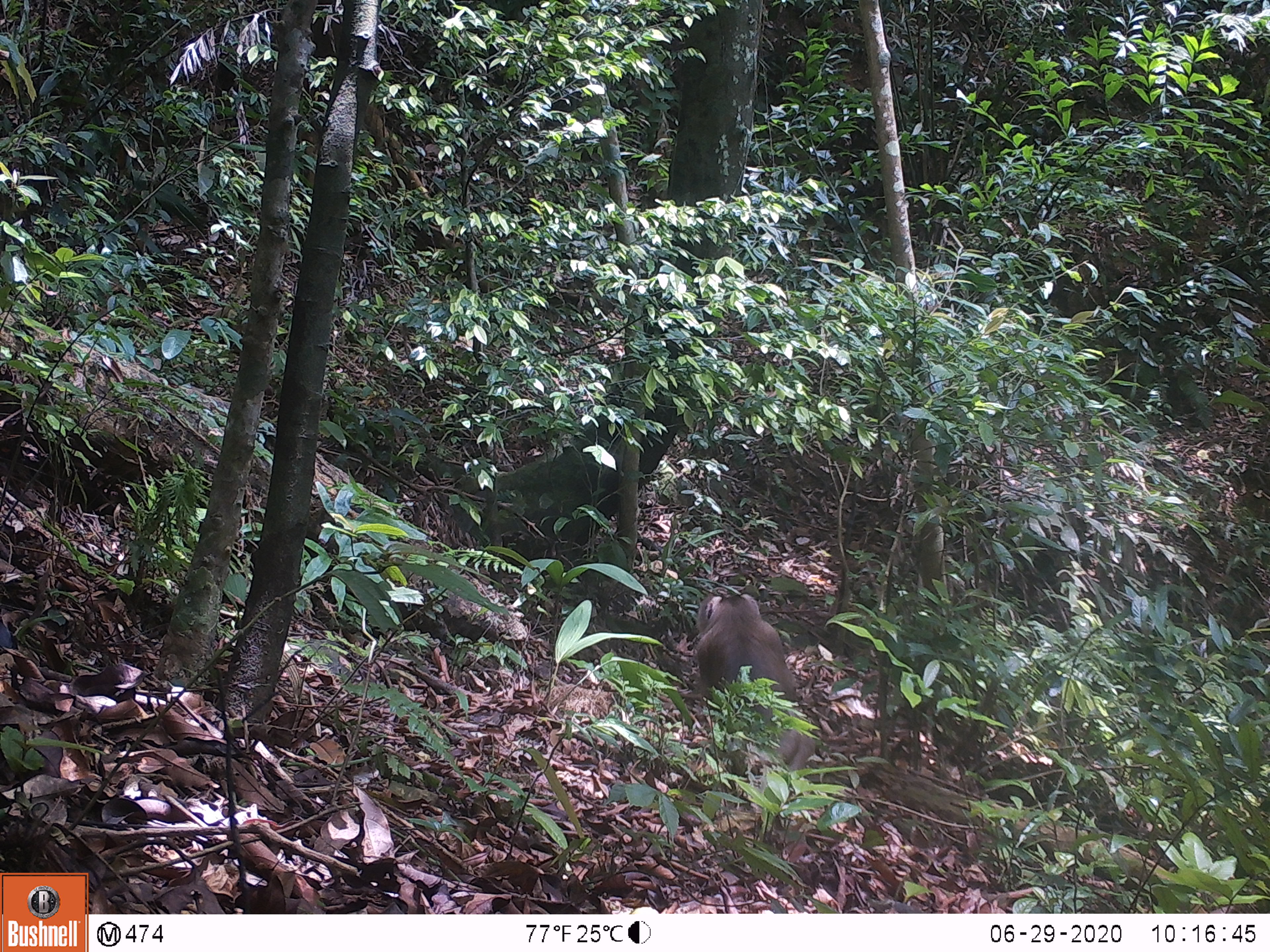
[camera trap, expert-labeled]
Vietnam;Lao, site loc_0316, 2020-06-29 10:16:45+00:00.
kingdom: Animalia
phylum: Chordata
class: Mammalia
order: Primates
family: Cercopithecidae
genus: Macaca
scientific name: Macaca nemestrina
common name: pig-tailed macaque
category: pig tailed macaque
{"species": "pig tailed macaque (pig-tailed macaque) (Macaca nemestrina)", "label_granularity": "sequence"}